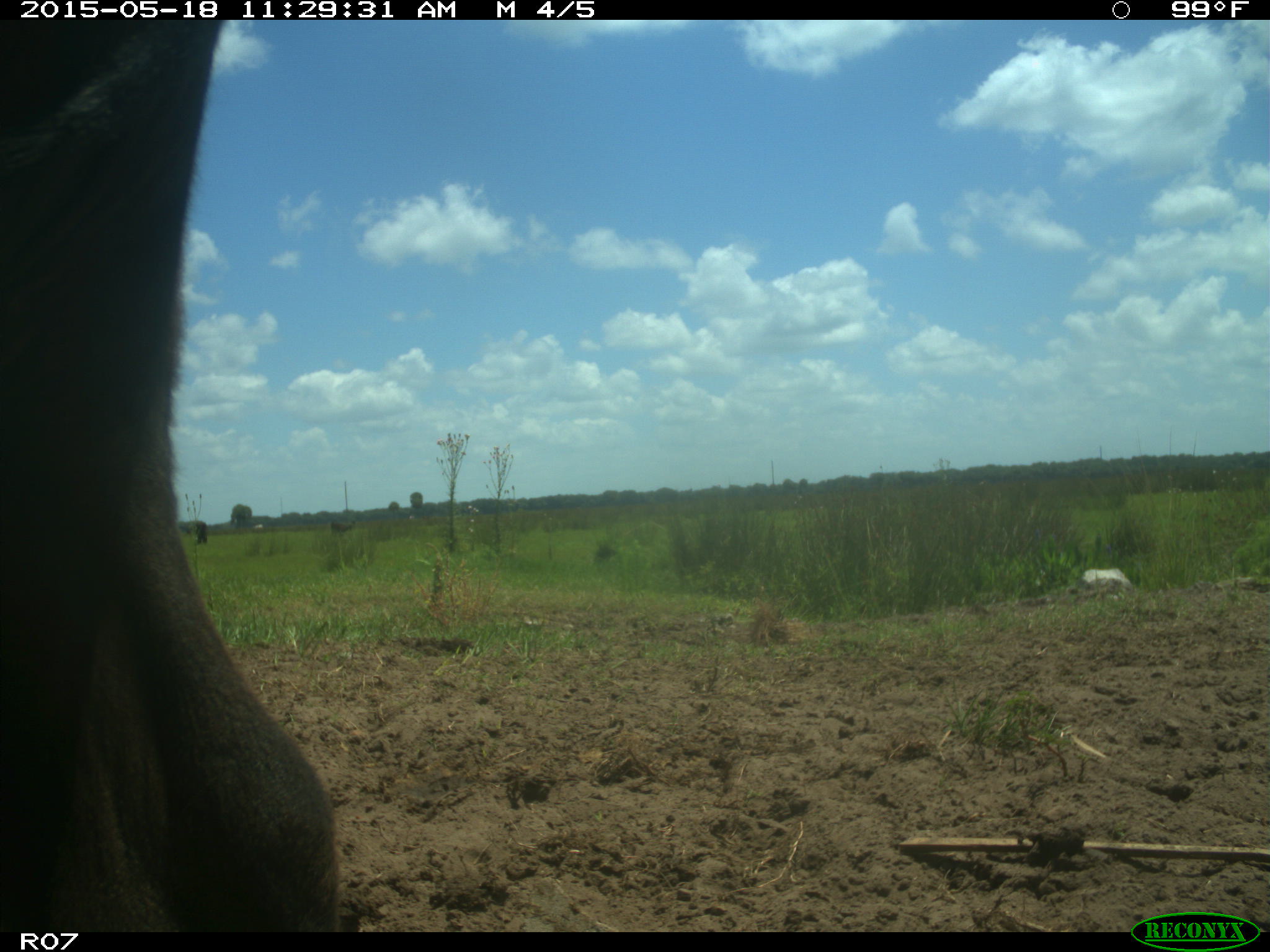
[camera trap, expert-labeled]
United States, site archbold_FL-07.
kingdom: Animalia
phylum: Chordata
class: Mammalia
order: Artiodactyla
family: Bovidae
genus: Bos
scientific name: Bos taurus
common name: domestic cow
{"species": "Bos taurus (domestic cow)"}